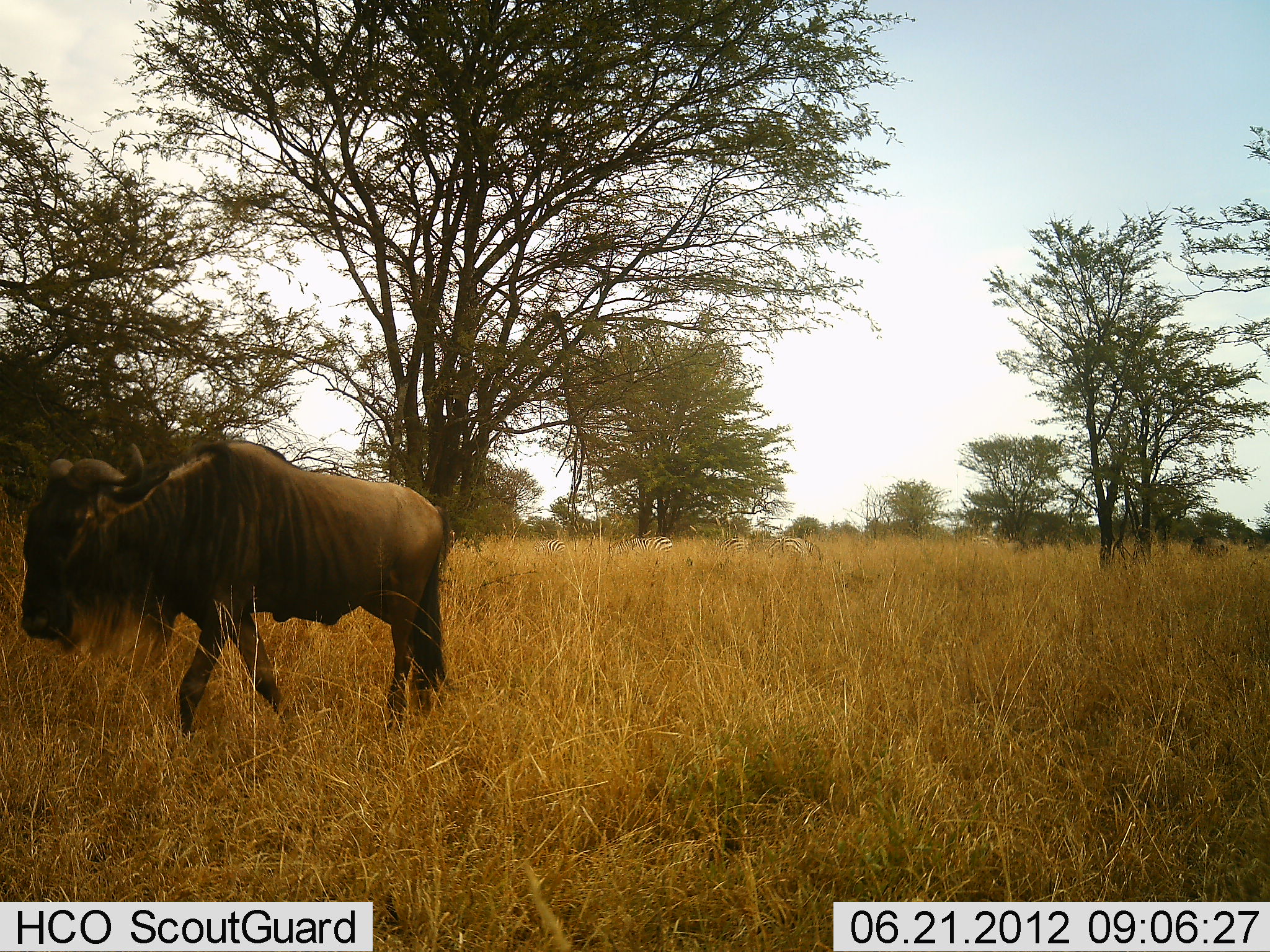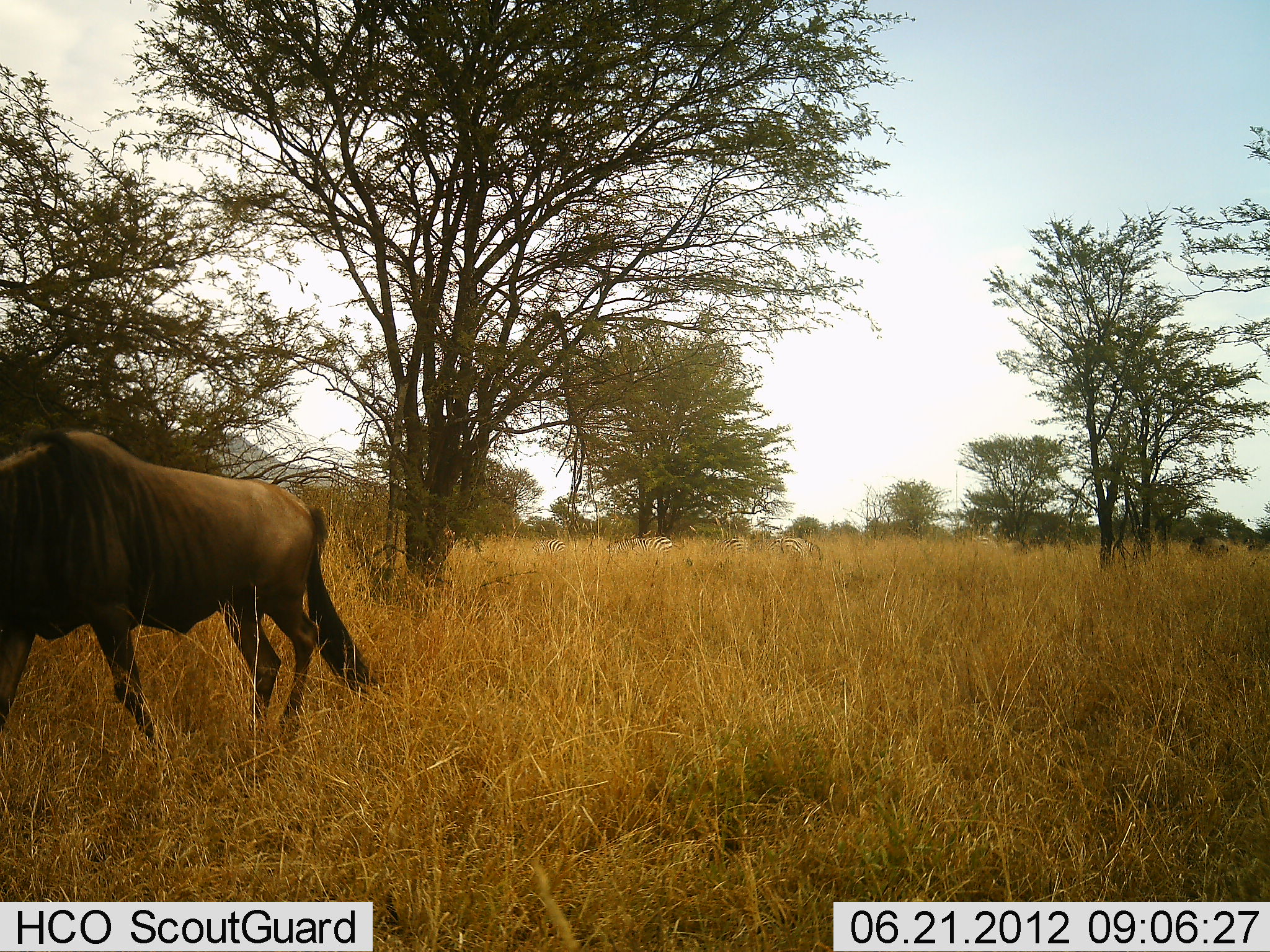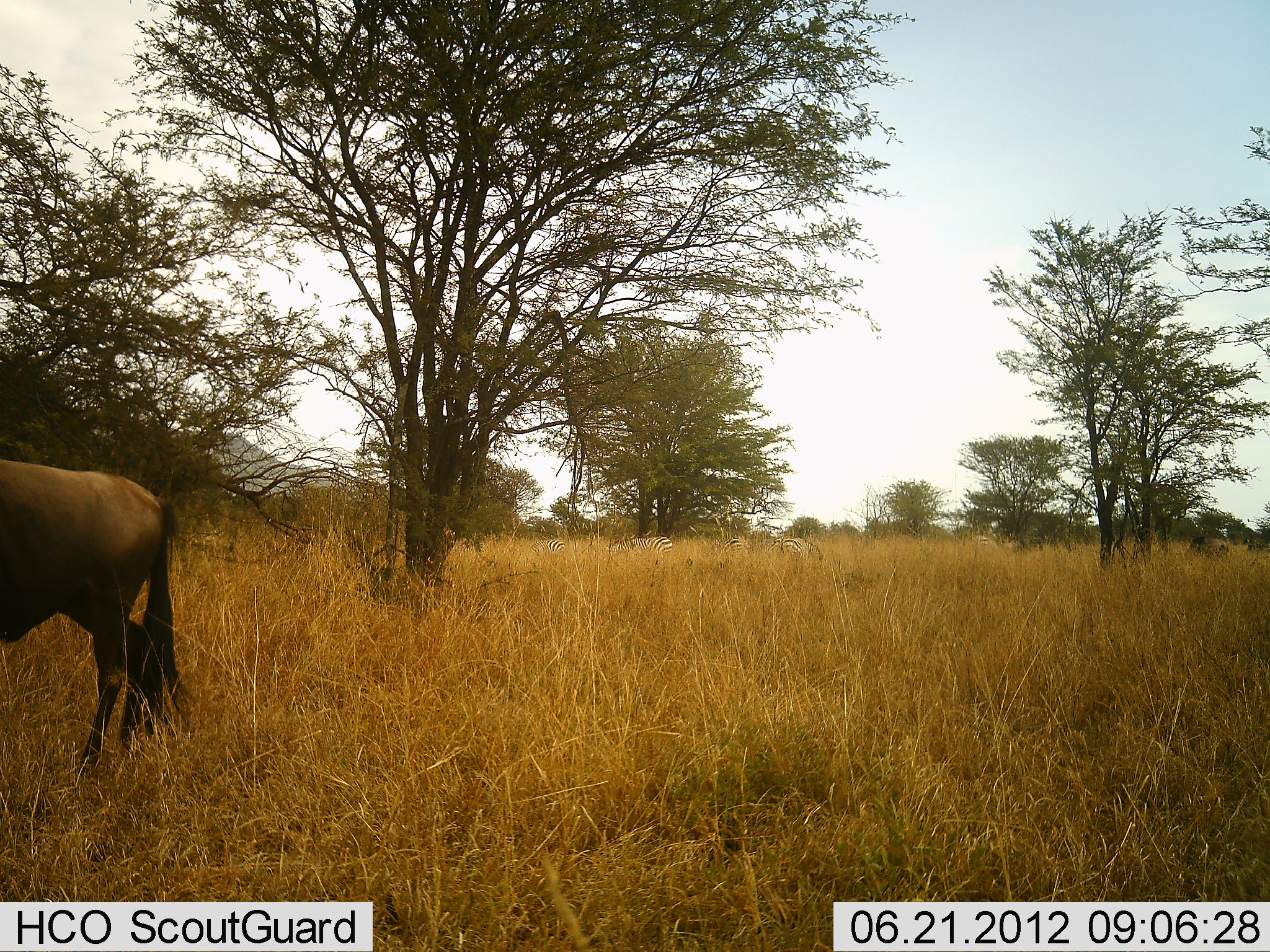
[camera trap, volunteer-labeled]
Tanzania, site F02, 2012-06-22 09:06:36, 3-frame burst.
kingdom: Animalia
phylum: Chordata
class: Mammalia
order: Artiodactyla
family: Bovidae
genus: Connochaetes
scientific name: Connochaetes taurinus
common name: blue wildebeest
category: wildebeest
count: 1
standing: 8%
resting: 0%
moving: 100%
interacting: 0%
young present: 0%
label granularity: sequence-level